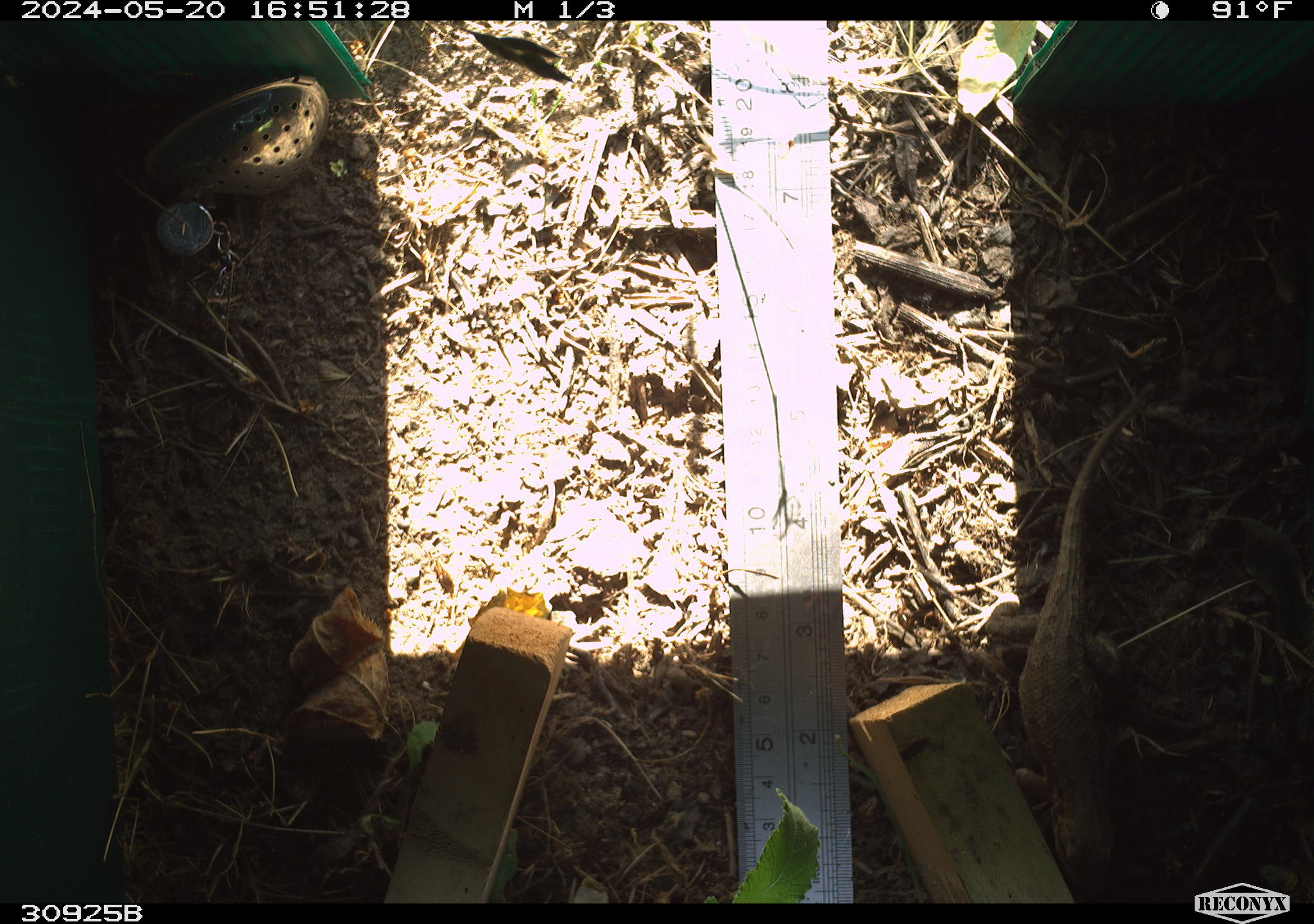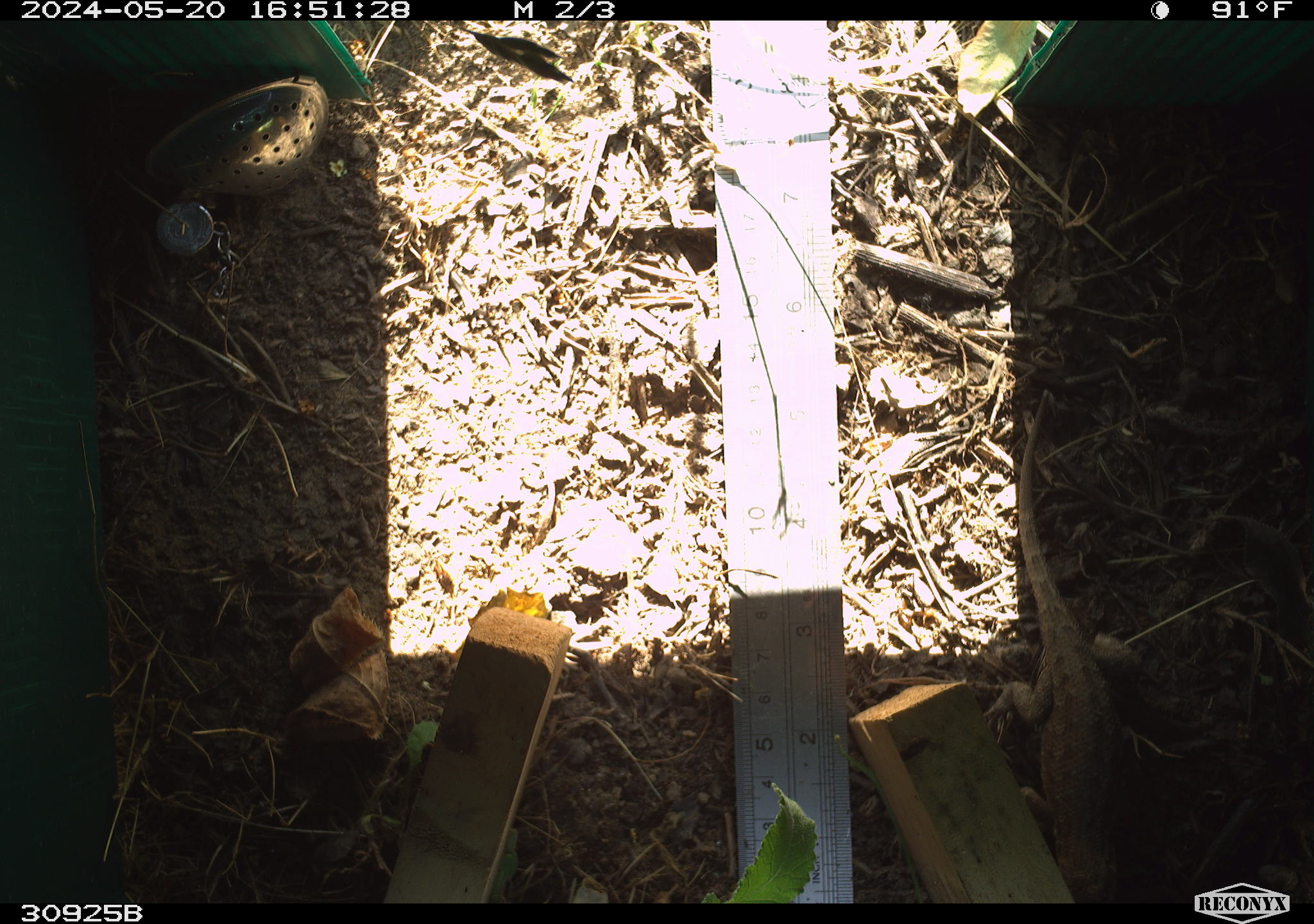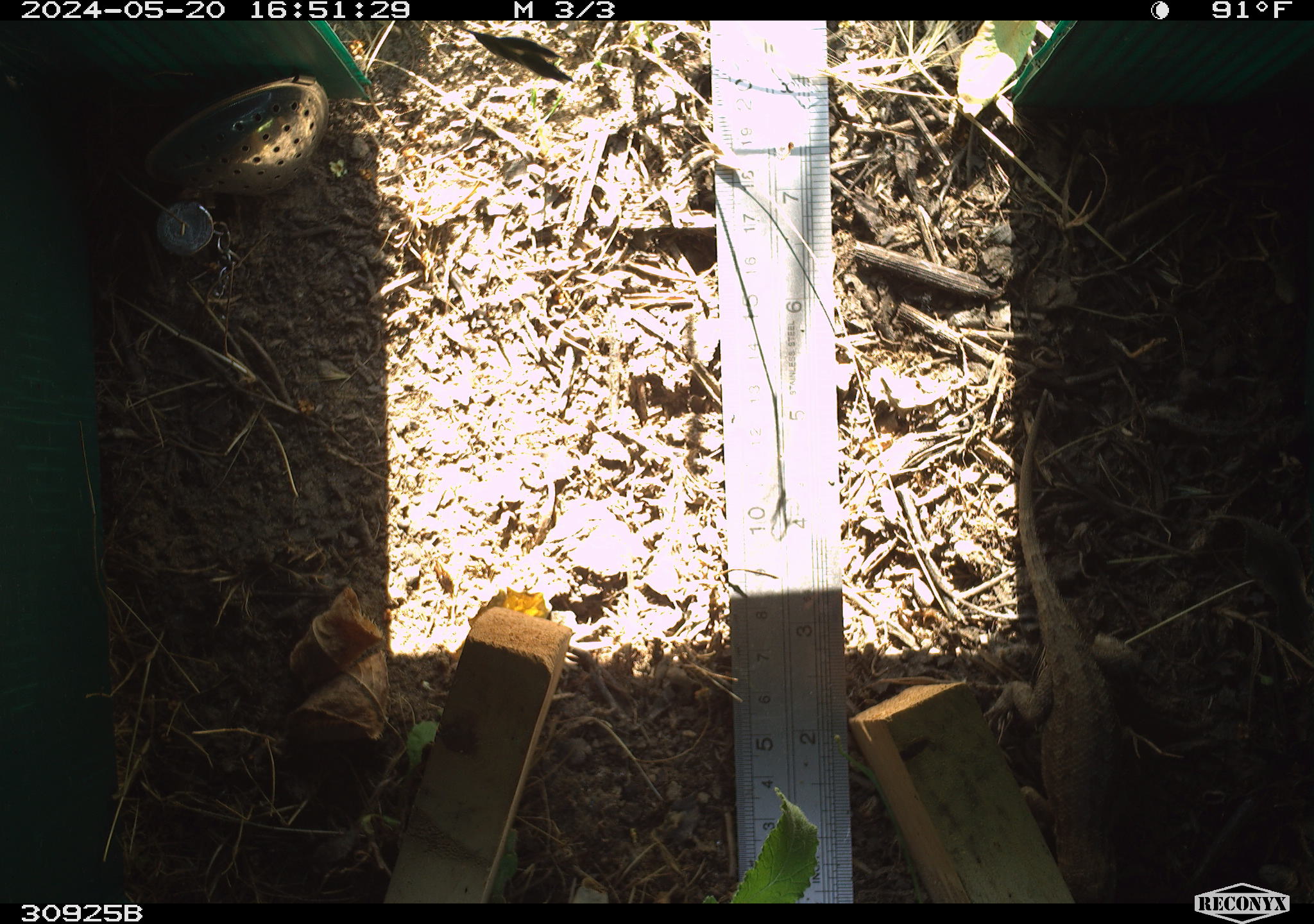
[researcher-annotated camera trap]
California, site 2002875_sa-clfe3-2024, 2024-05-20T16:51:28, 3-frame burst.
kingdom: Animalia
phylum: Chordata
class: Reptilia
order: Squamata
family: Phrynosomatidae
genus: Sceloporus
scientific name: Sceloporus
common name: spiny lizards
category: sceloporus species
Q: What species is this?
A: Sceloporus species (spiny lizards) (Sceloporus).